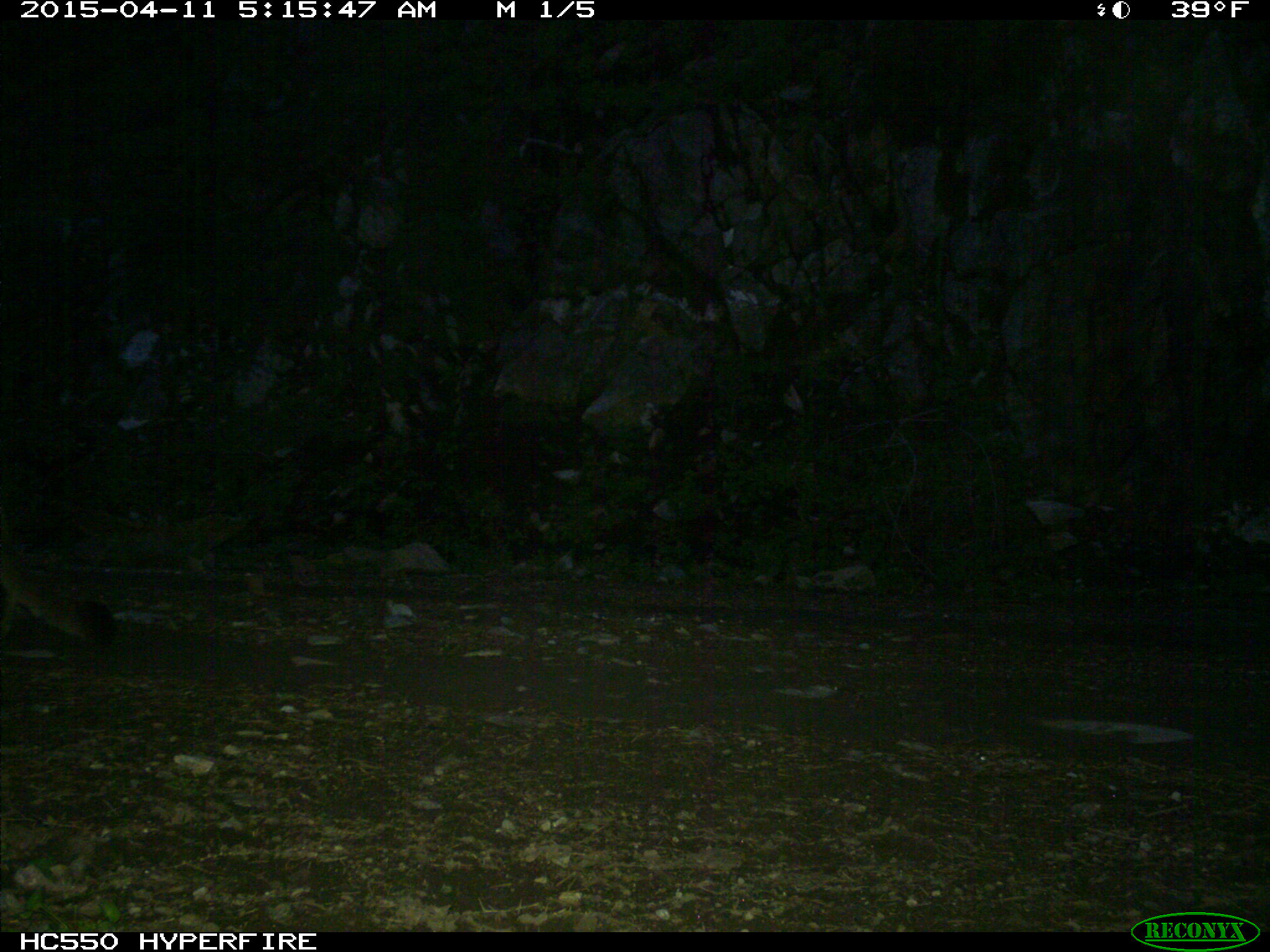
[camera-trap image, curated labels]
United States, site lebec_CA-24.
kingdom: Animalia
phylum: Chordata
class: Mammalia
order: Carnivora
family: Felidae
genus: Puma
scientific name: Puma concolor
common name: mountain lion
Puma concolor (mountain lion).